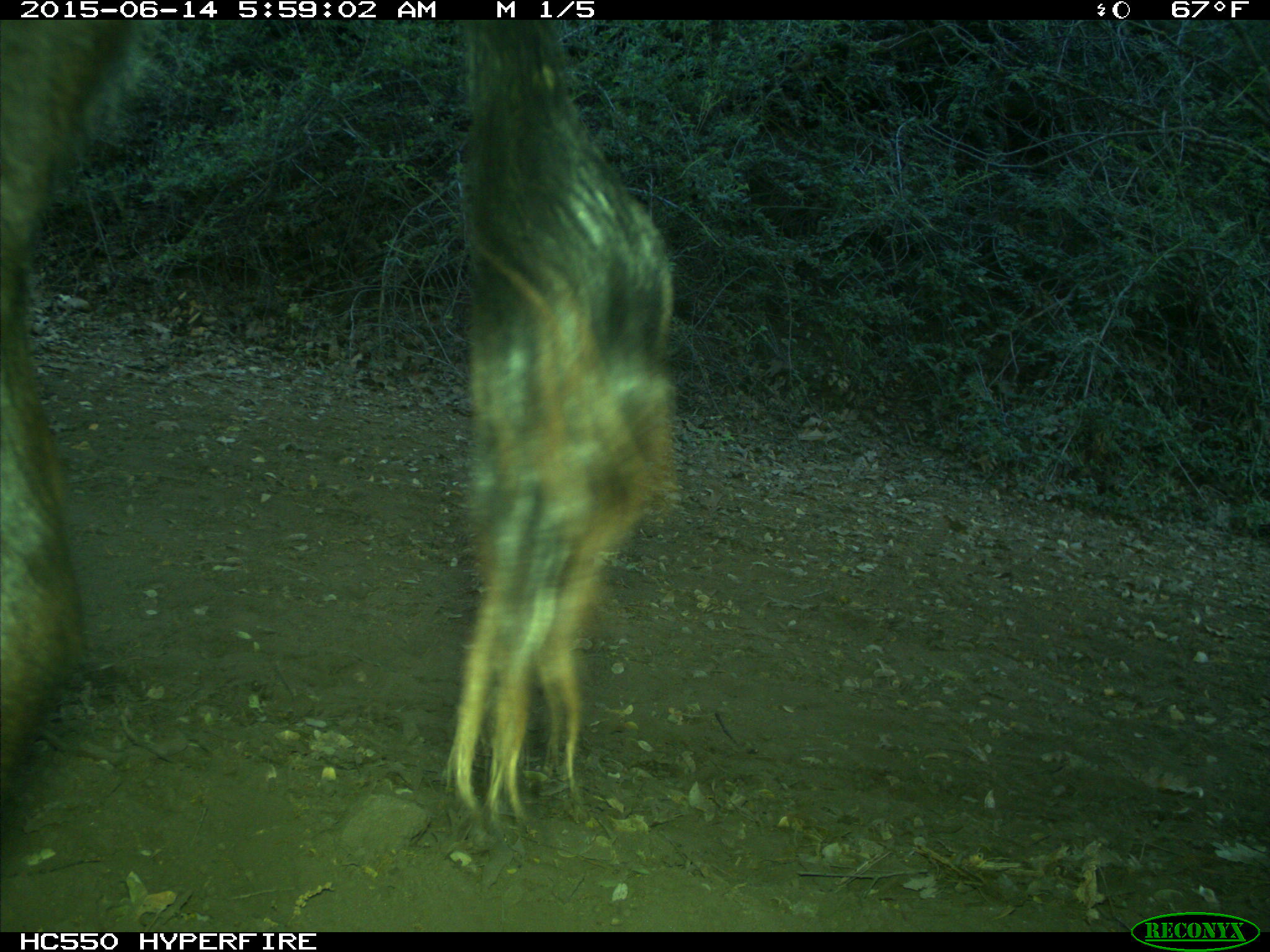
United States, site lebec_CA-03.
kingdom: Animalia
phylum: Chordata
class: Mammalia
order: Artiodactyla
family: Bovidae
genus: Bos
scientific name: Bos taurus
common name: domestic cow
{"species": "Bos taurus (domestic cow)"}